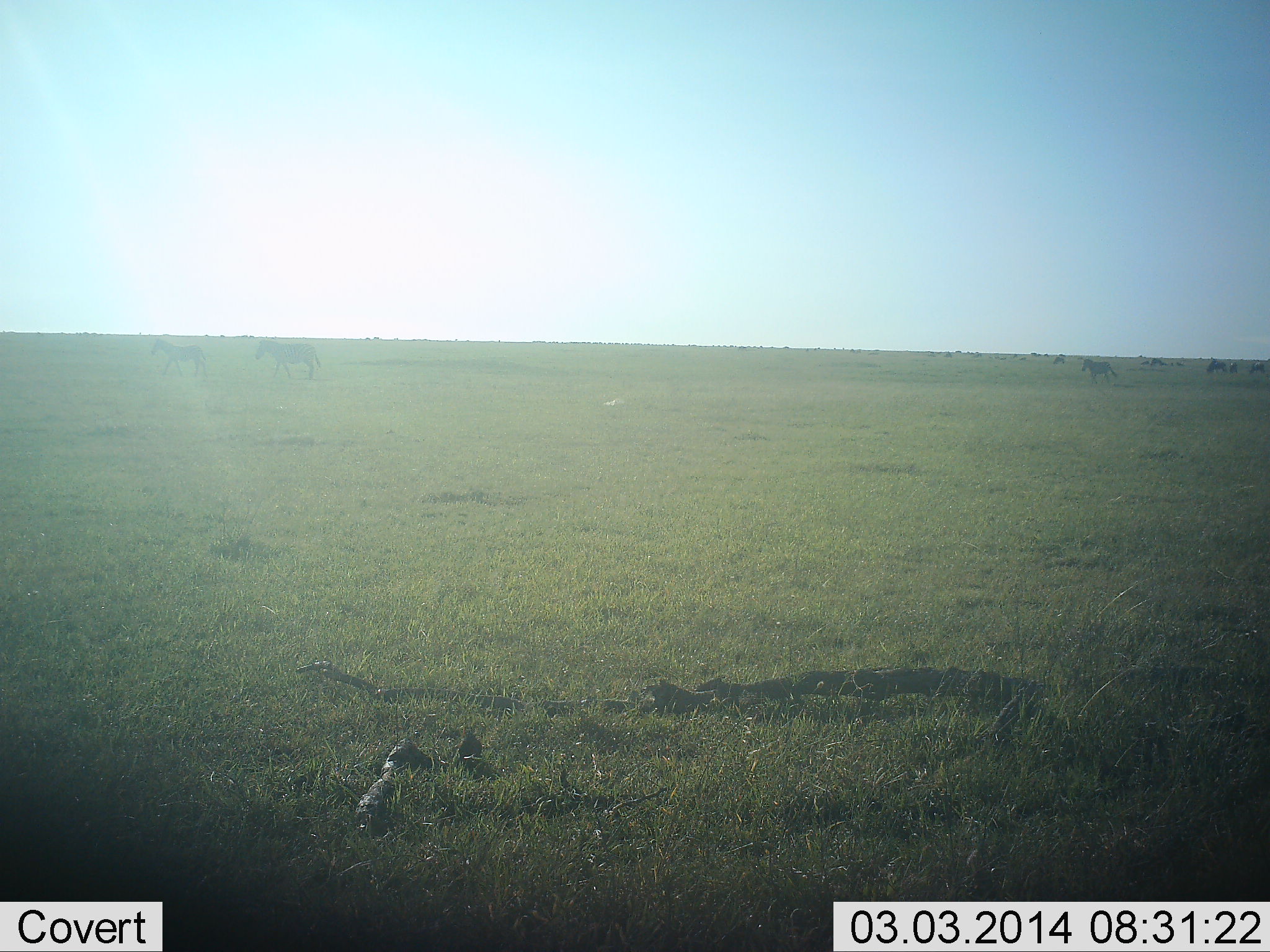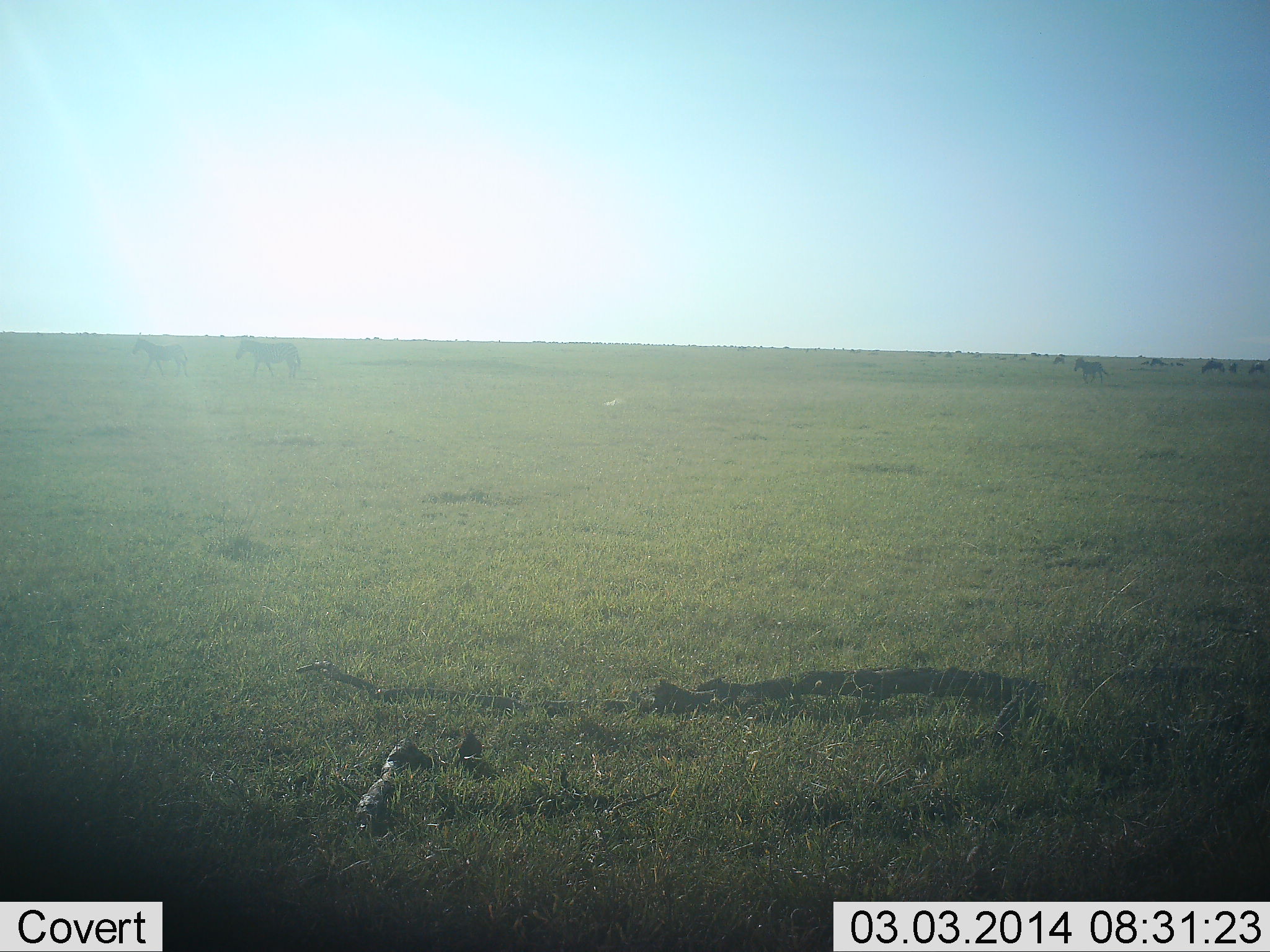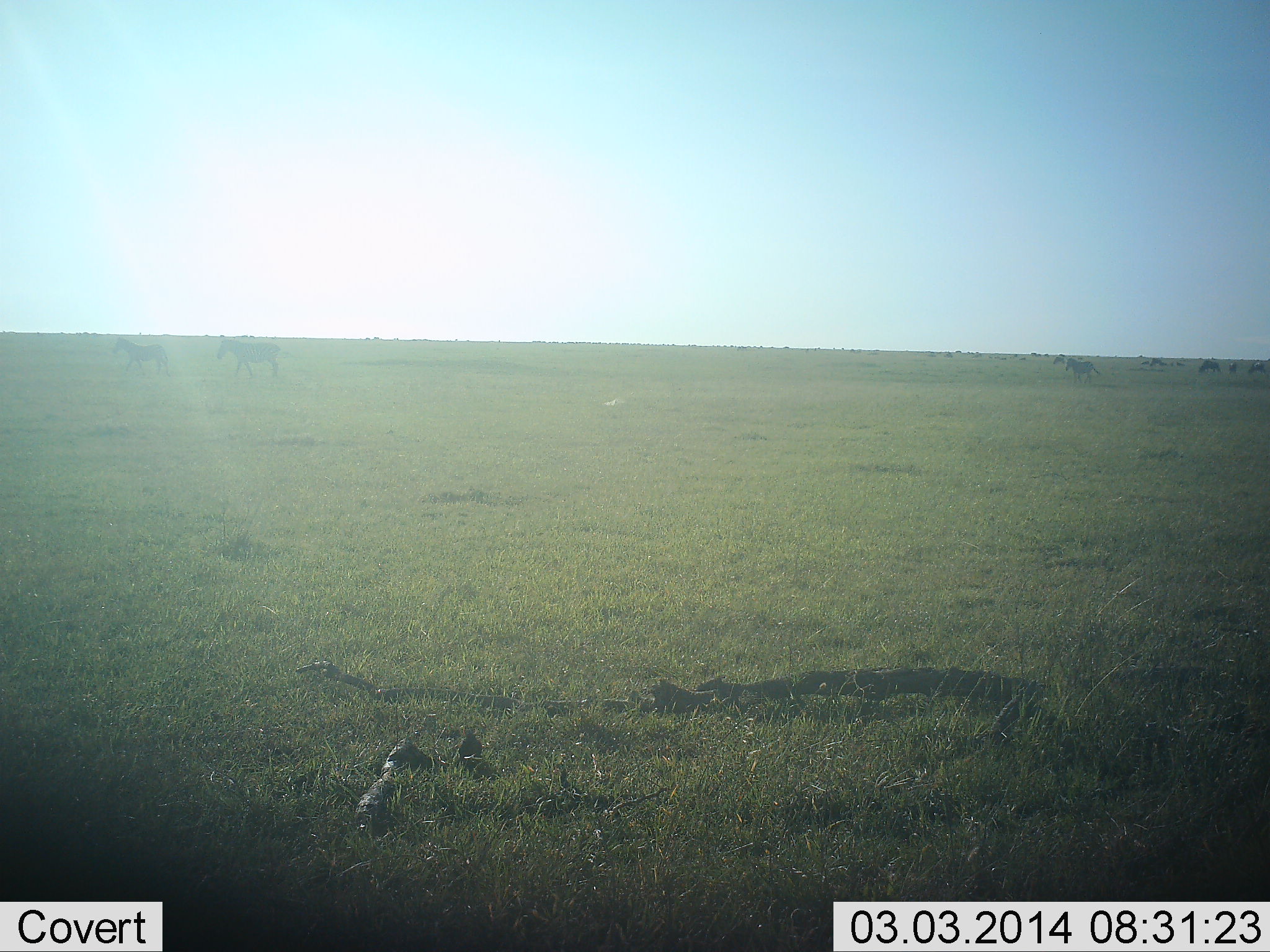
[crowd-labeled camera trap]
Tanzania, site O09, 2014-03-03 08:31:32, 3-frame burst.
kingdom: Animalia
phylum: Chordata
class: Mammalia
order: Perissodactyla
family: Equidae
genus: Equus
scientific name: Equus quagga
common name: plains zebra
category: zebra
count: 3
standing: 0%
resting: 0%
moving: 100%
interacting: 0%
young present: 7%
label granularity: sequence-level